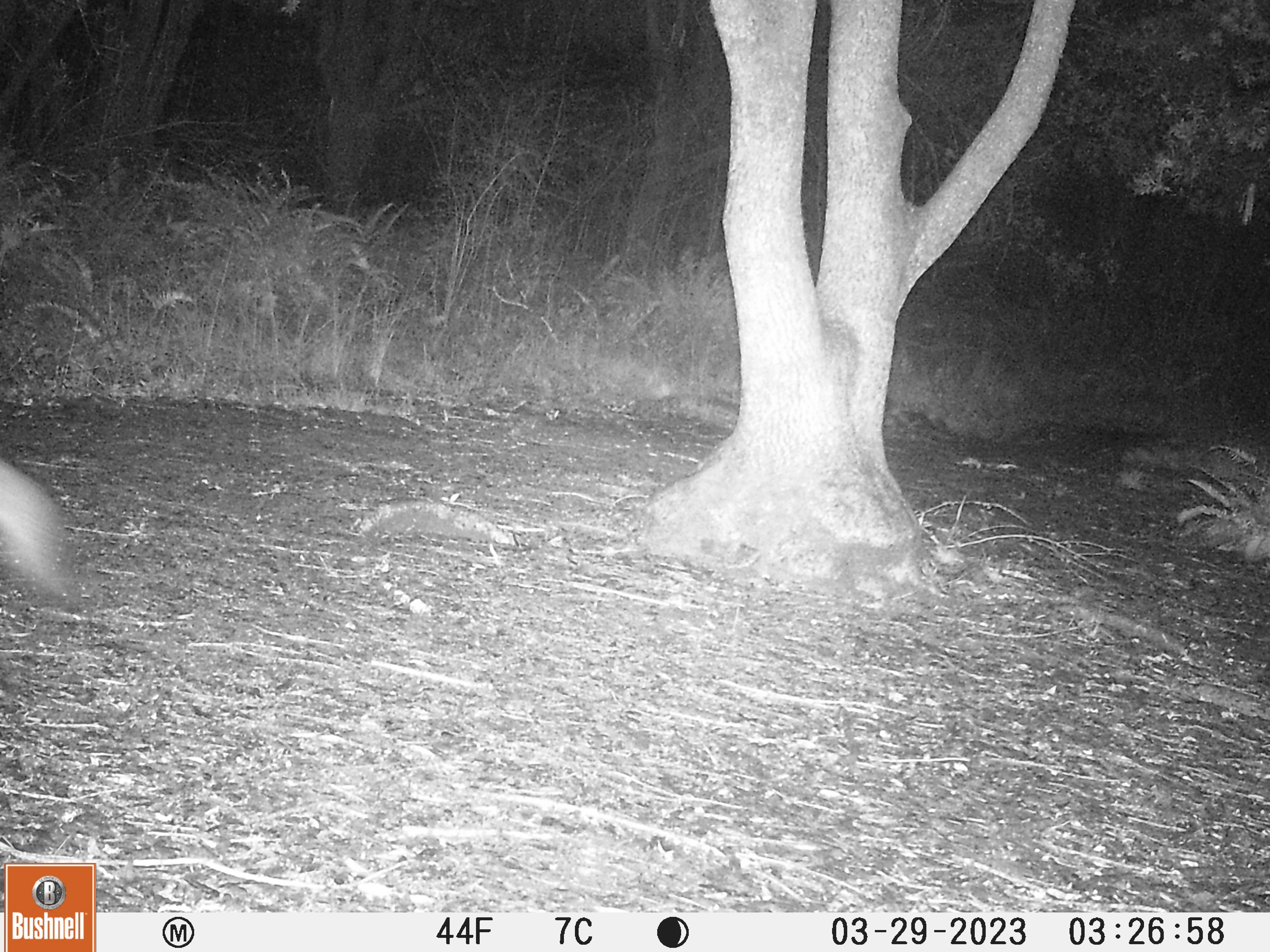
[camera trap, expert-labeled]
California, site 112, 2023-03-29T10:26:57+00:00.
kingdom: Animalia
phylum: Chordata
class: Mammalia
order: Carnivora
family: Canidae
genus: Urocyon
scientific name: Urocyon cinereoargenteus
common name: gray fox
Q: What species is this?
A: Gray fox (Urocyon cinereoargenteus).